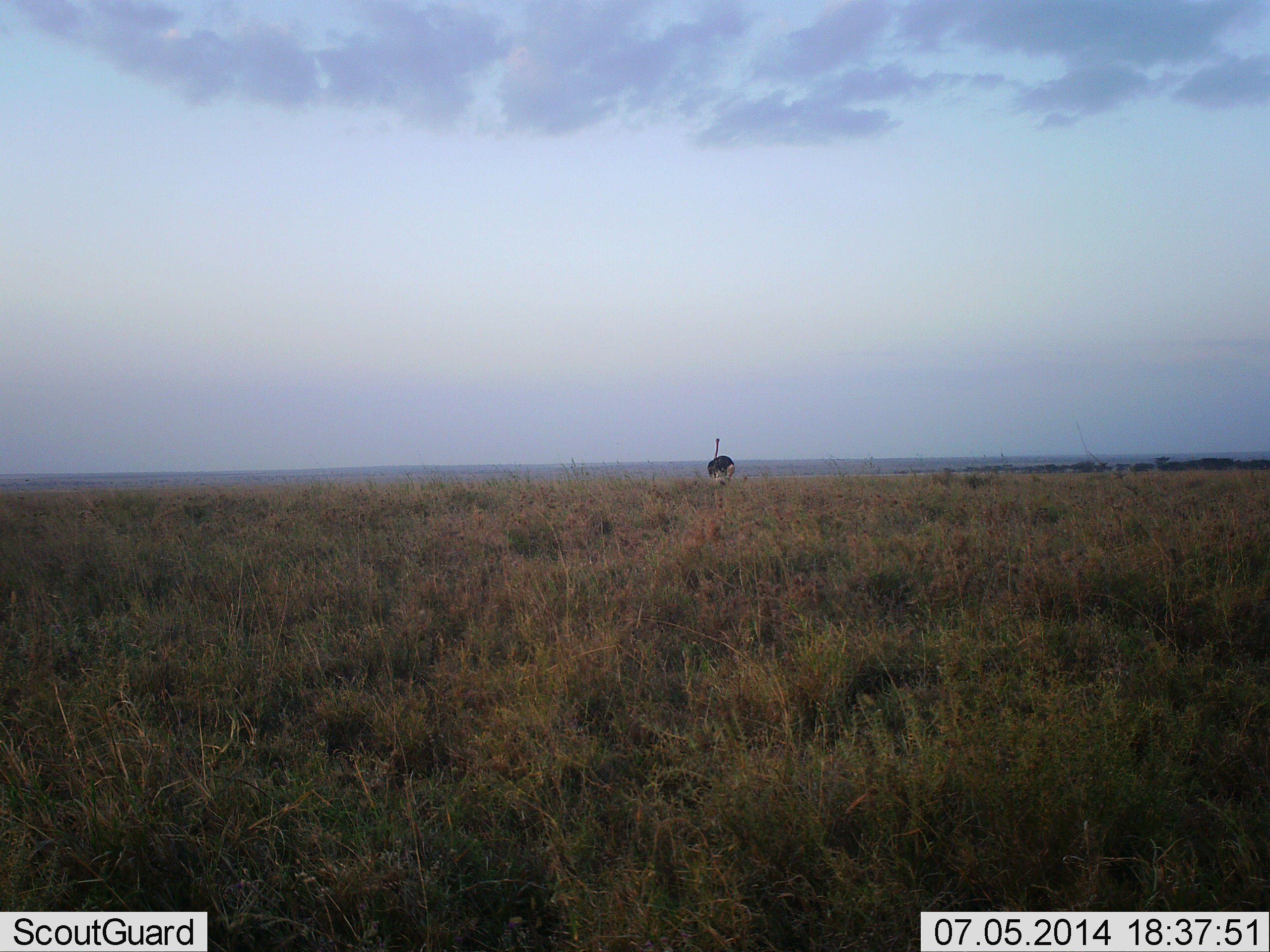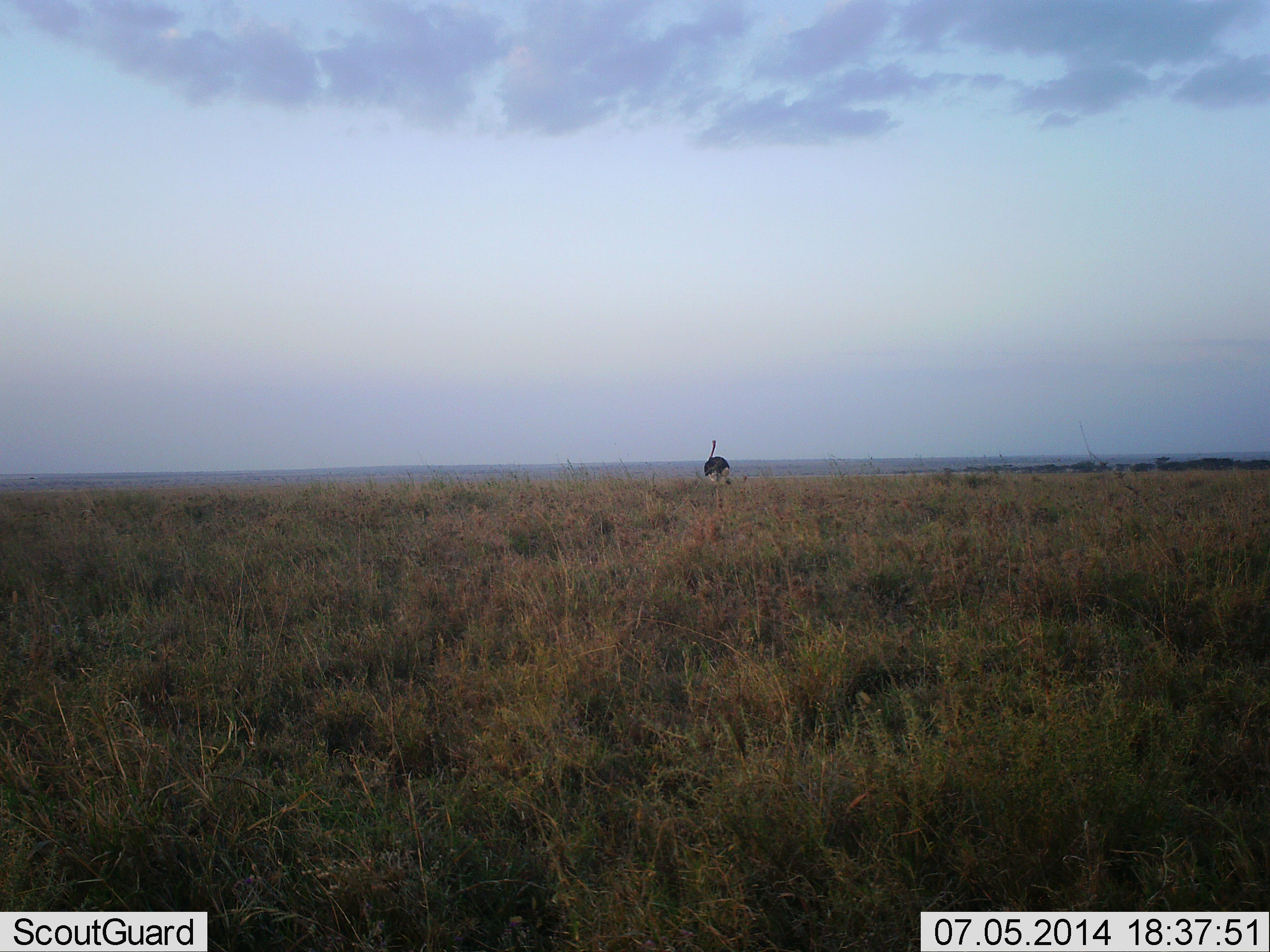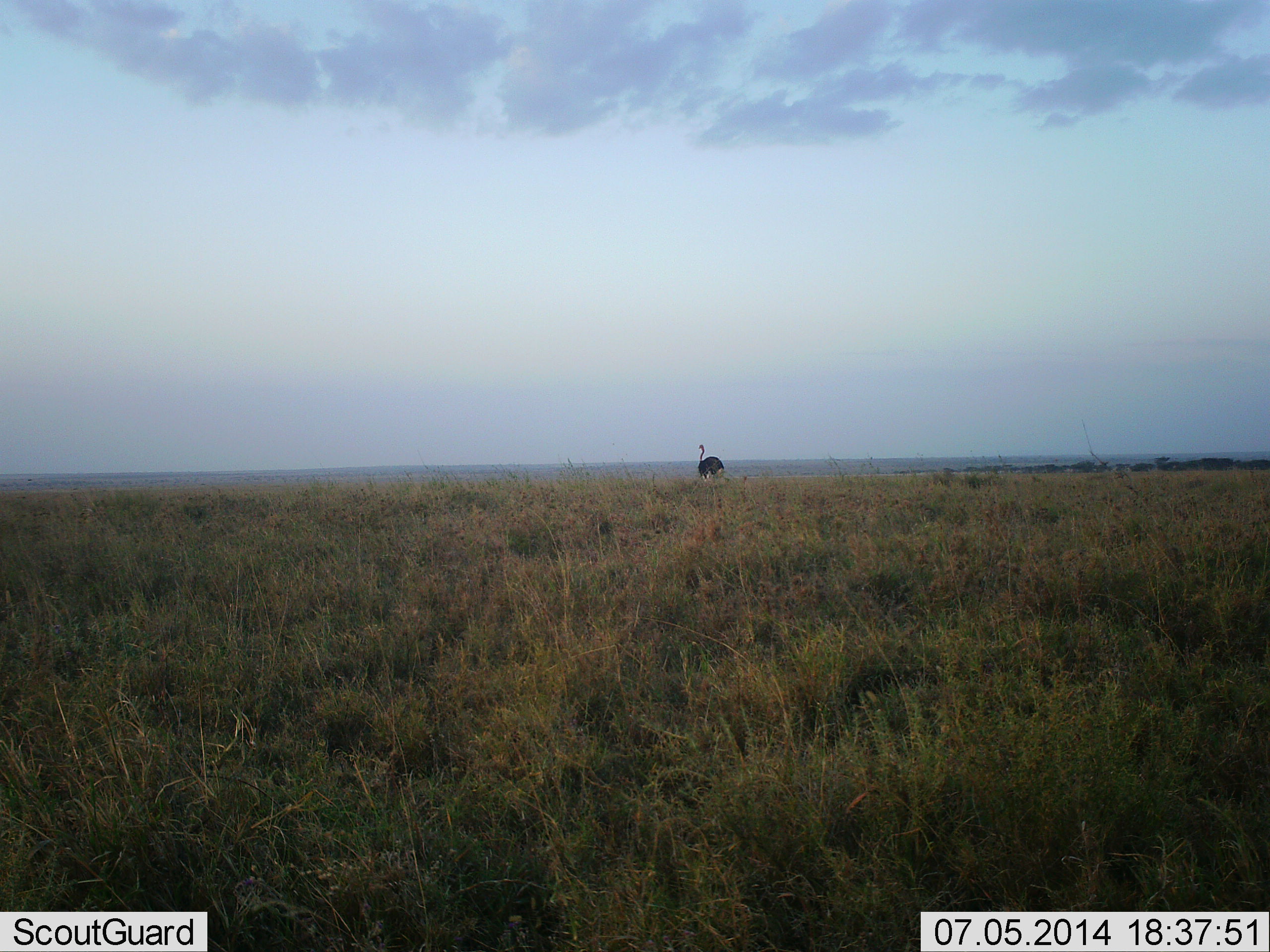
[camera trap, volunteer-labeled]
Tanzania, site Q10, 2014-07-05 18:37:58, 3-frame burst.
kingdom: Animalia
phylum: Chordata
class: Aves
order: Struthioniformes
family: Struthionidae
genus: Struthio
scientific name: Struthio camelus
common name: ostrich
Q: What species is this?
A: Ostrich (Struthio camelus).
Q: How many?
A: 1.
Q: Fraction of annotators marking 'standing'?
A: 40%.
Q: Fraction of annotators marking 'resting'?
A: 0%.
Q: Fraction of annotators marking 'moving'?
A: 70%.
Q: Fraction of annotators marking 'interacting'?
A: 0%.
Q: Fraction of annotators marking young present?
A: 0%.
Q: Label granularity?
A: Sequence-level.